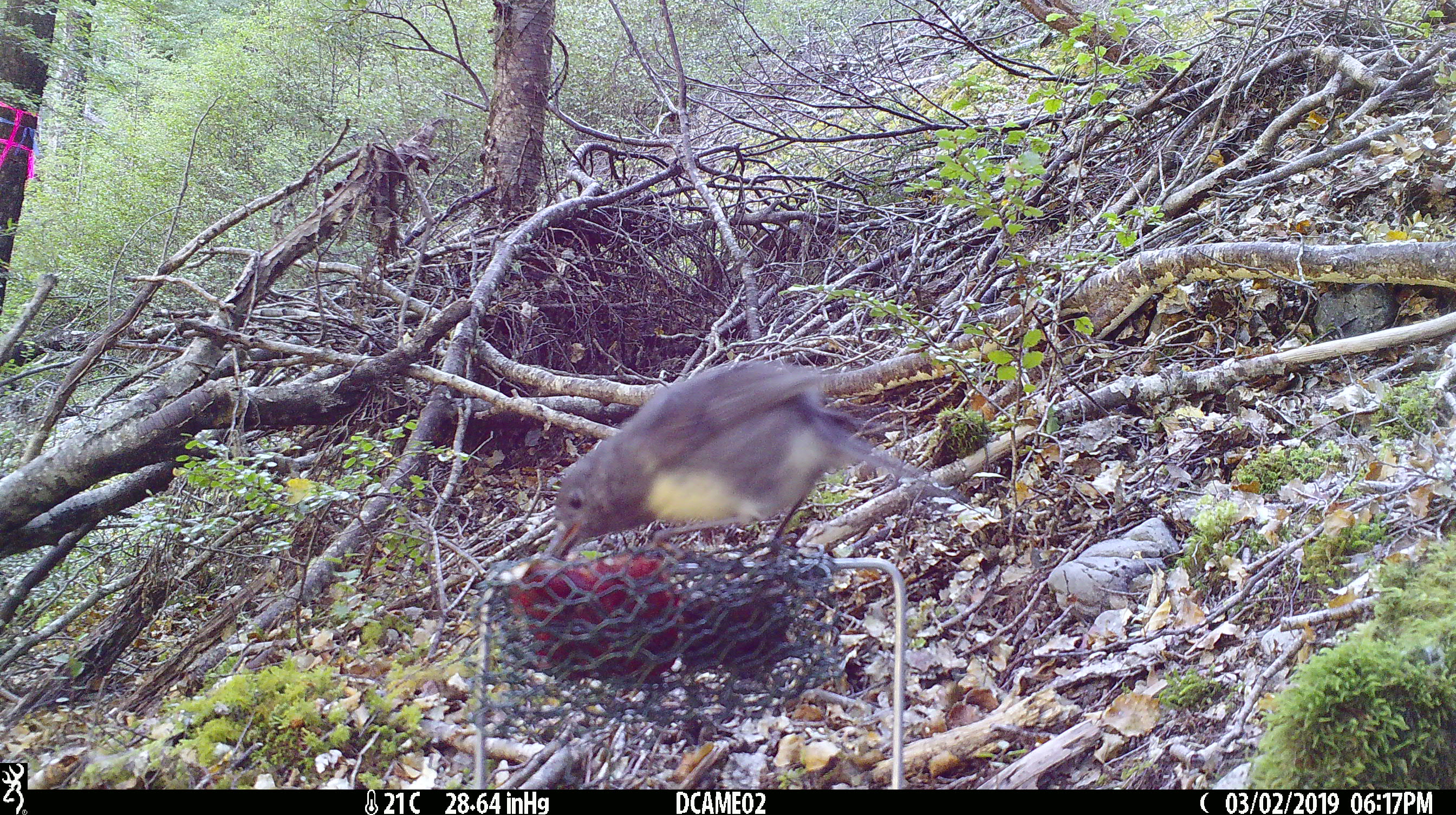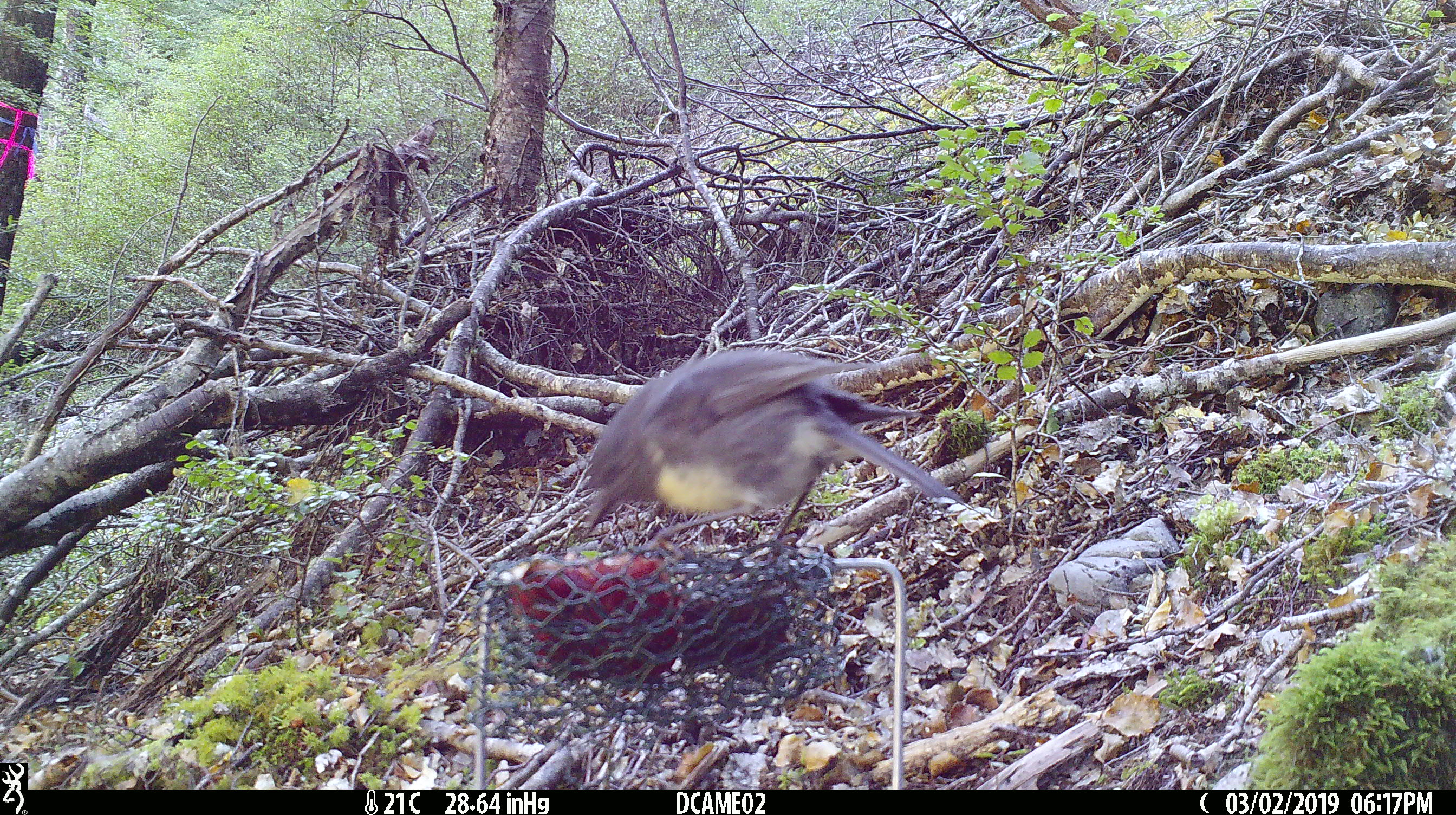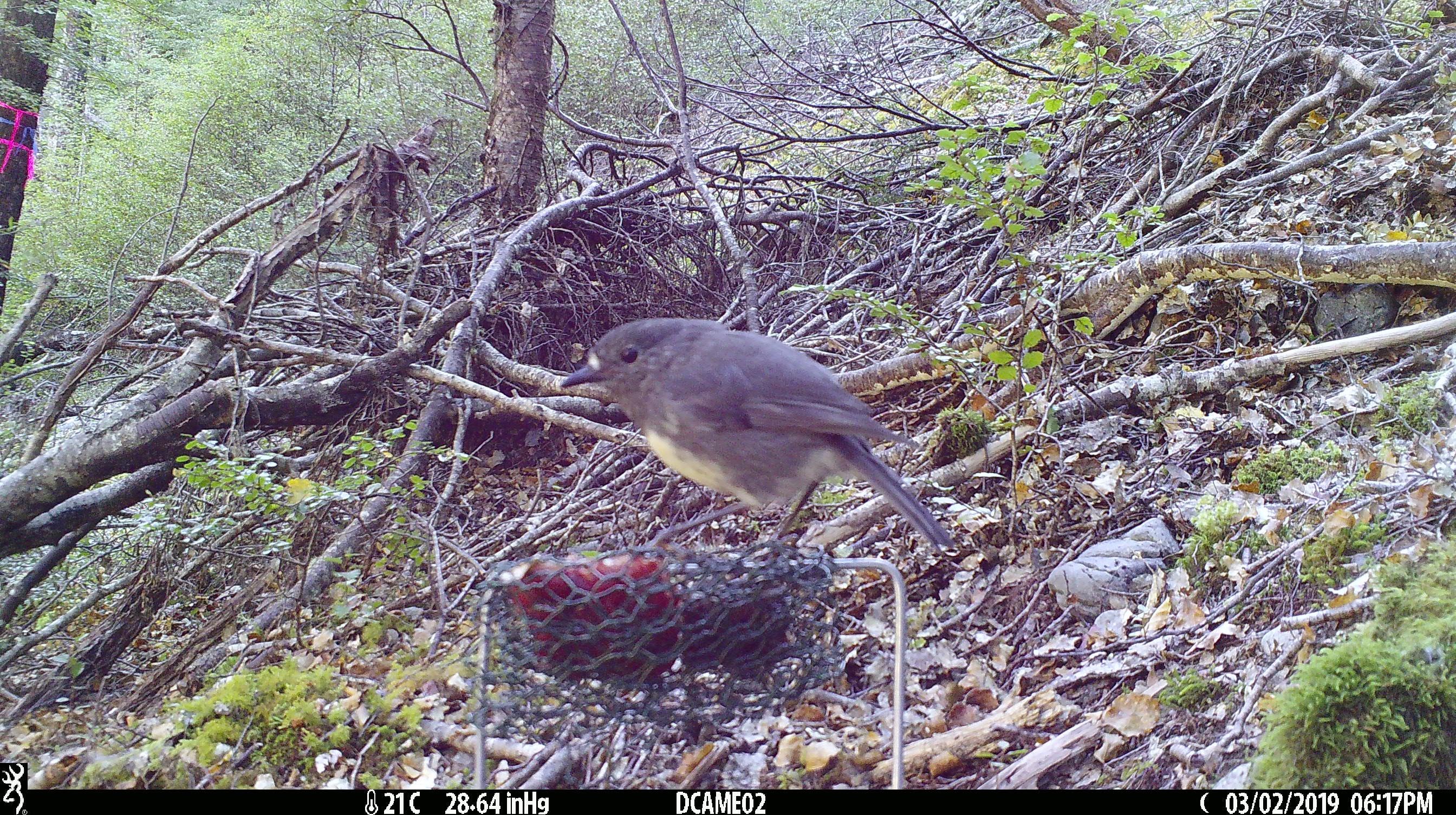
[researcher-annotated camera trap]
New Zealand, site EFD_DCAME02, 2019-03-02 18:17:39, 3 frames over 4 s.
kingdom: Animalia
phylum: Chordata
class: Aves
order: Passeriformes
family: Petroicidae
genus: Petroica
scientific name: Petroica australis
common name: new zealand robin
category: robin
Robin (new zealand robin) (Petroica australis).